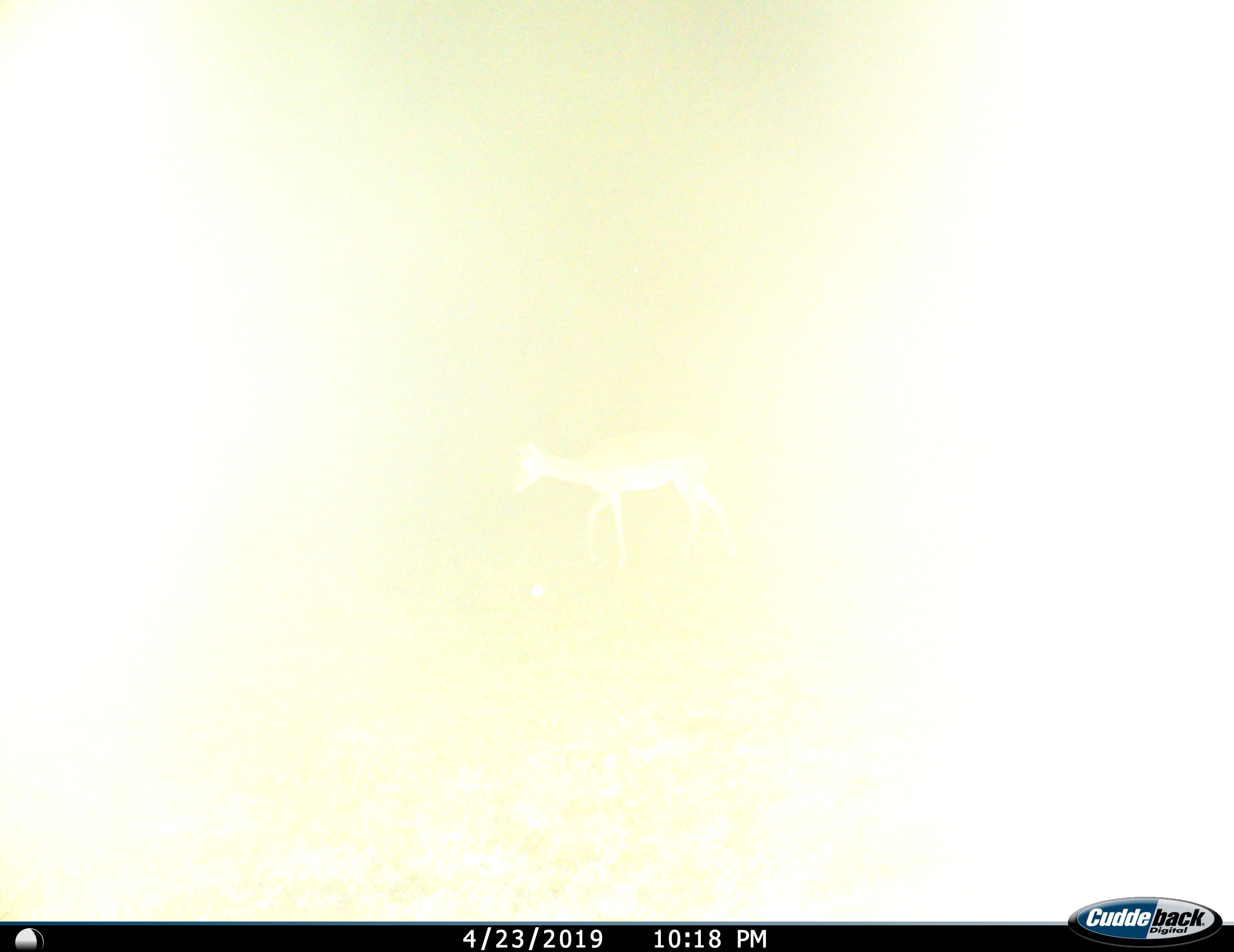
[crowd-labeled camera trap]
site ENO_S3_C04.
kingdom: Animalia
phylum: Chordata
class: Mammalia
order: Artiodactyla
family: Bovidae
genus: Aepyceros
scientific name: Aepyceros melampus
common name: impala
Impala (Aepyceros melampus), count 1. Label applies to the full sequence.